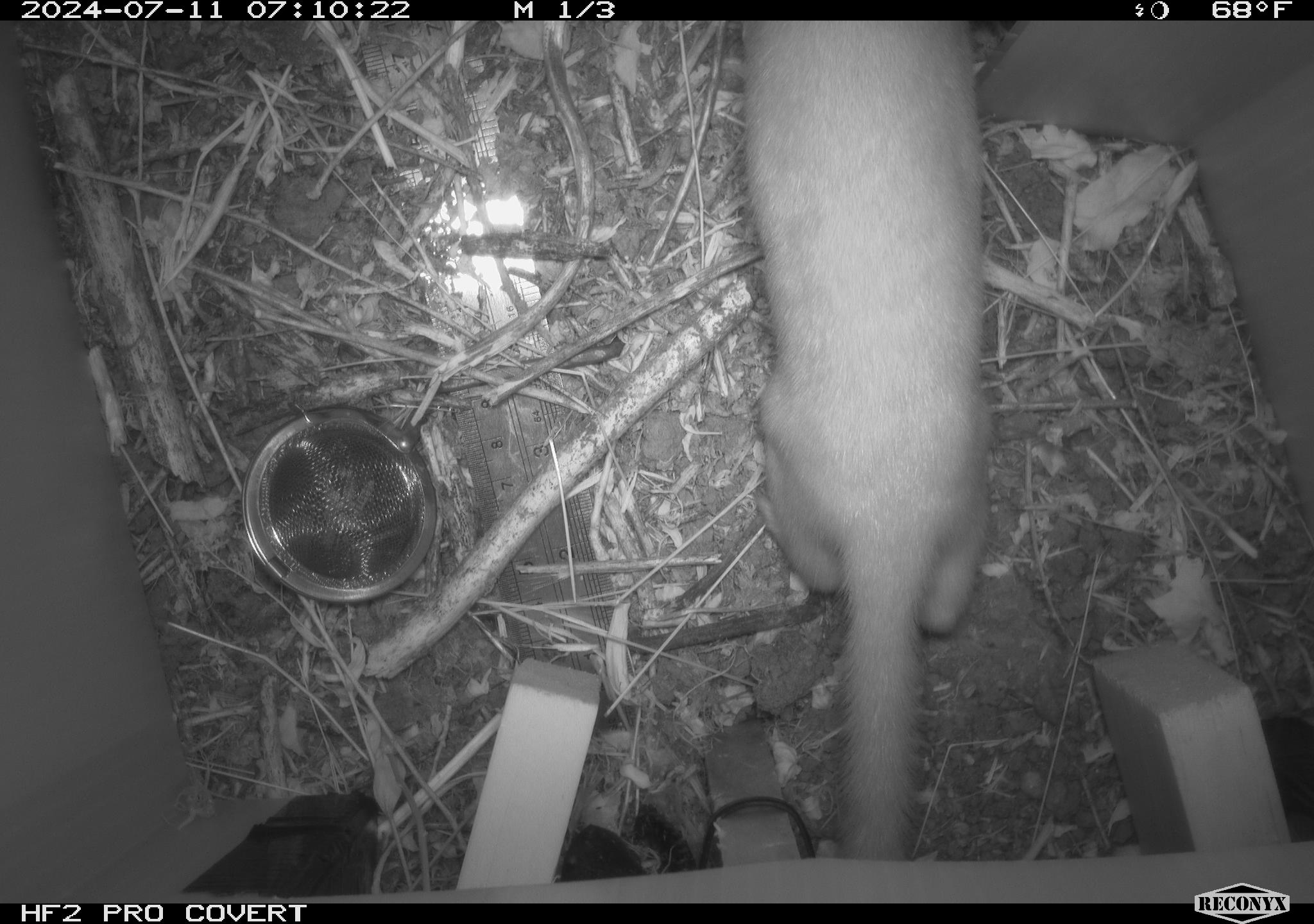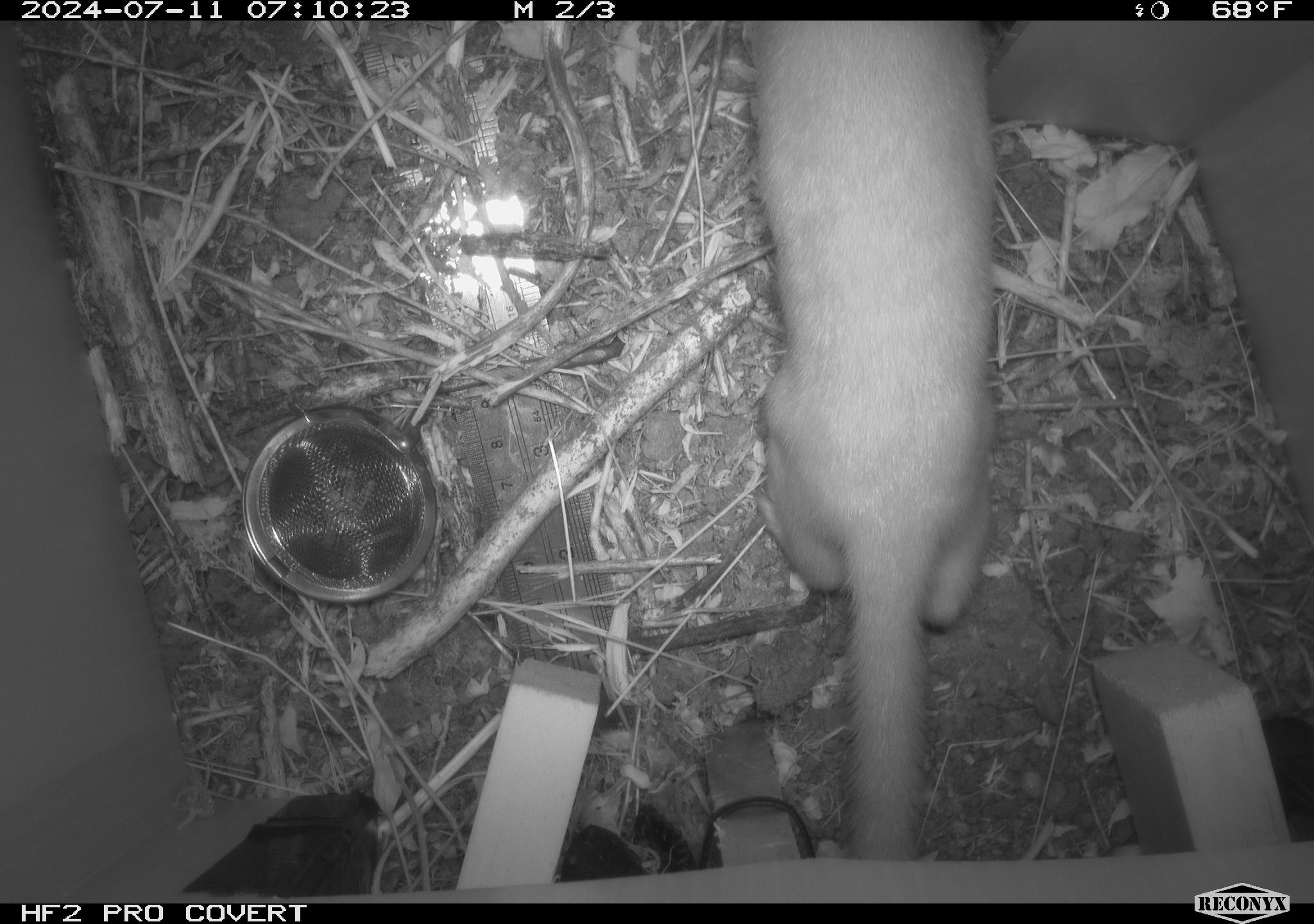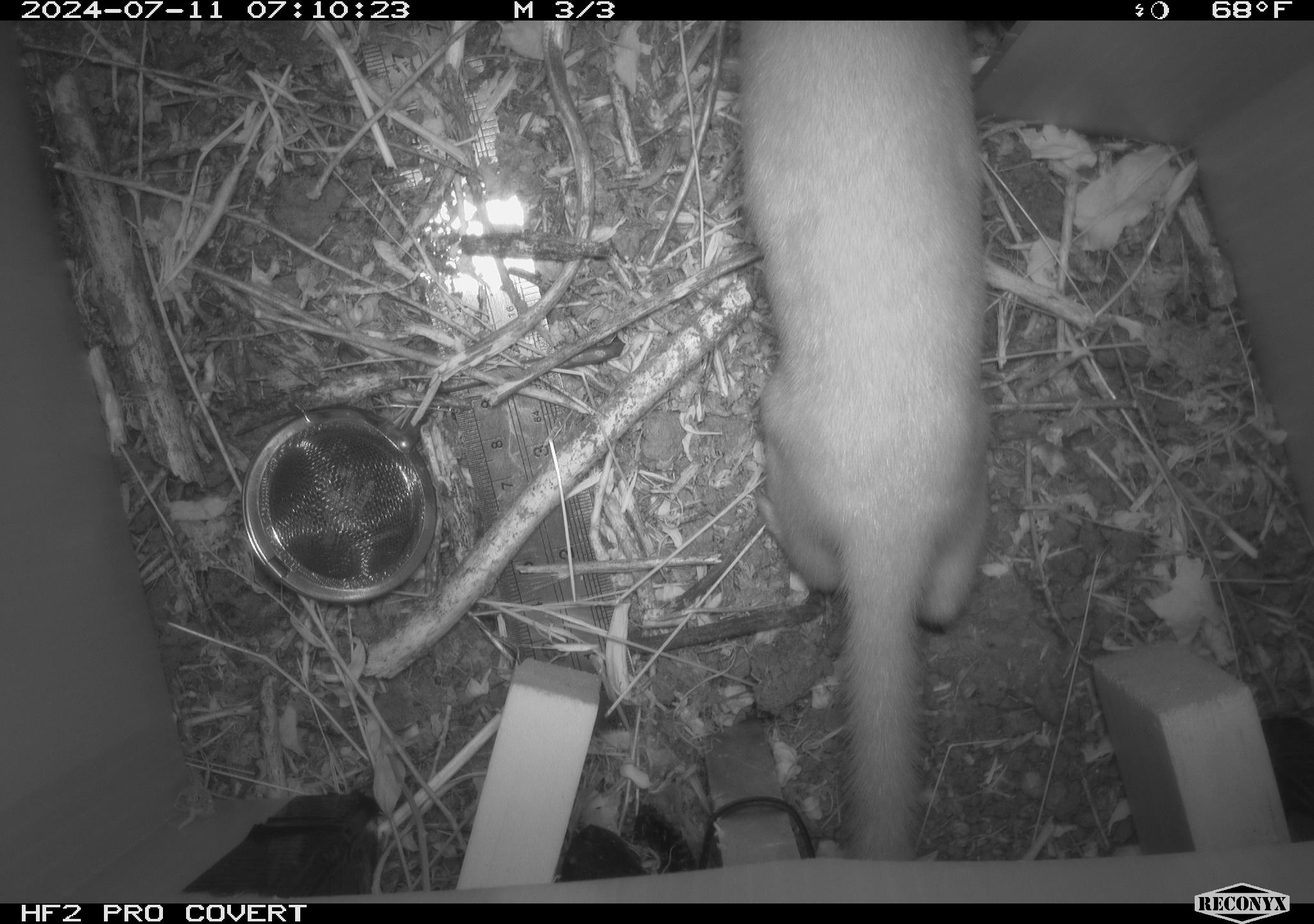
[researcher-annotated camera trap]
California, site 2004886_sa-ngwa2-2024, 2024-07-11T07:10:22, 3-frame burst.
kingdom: Animalia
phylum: Chordata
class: Mammalia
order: Carnivora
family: Mustelidae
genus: Neogale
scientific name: Neogale frenata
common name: long-tailed weasel